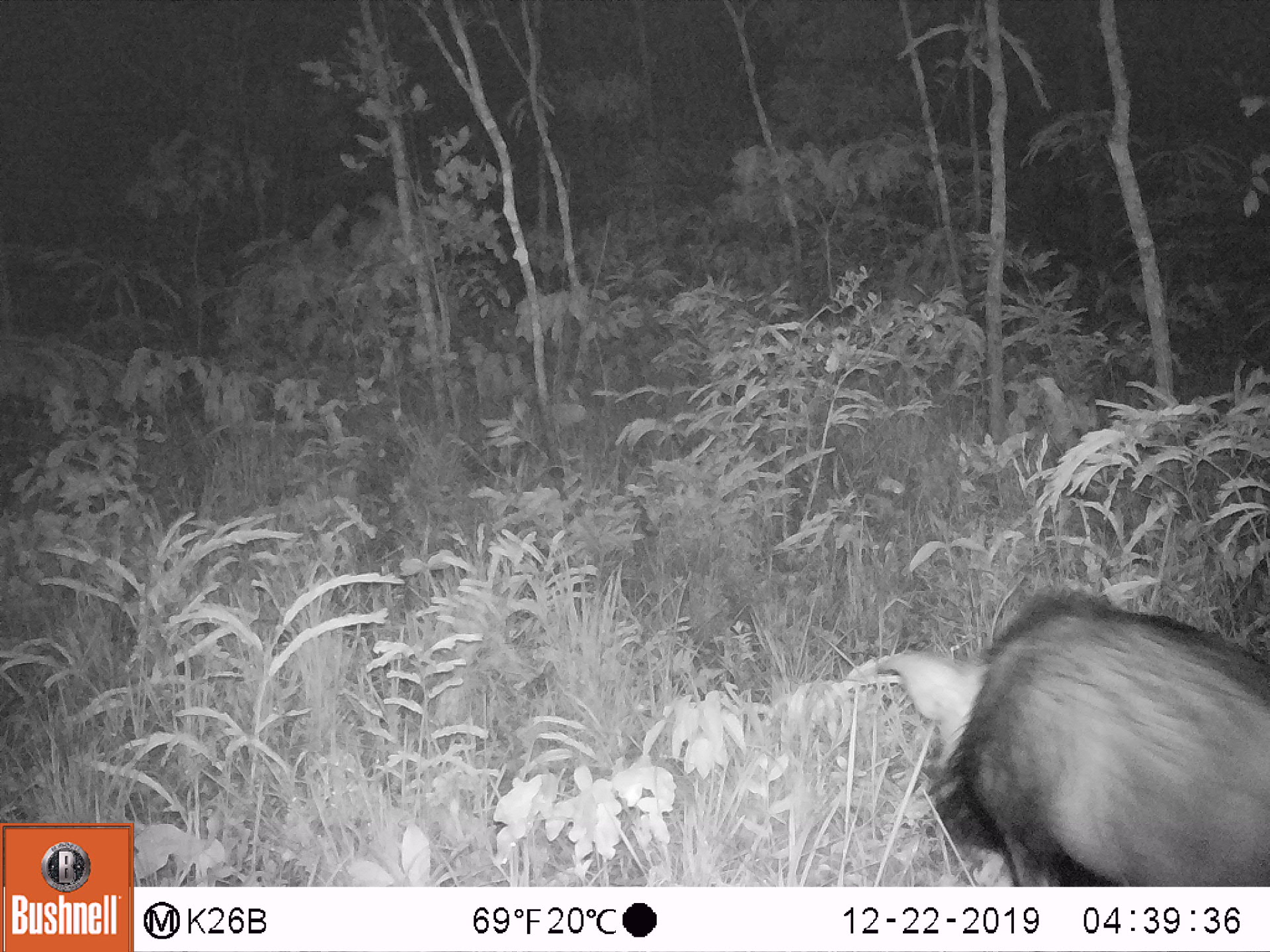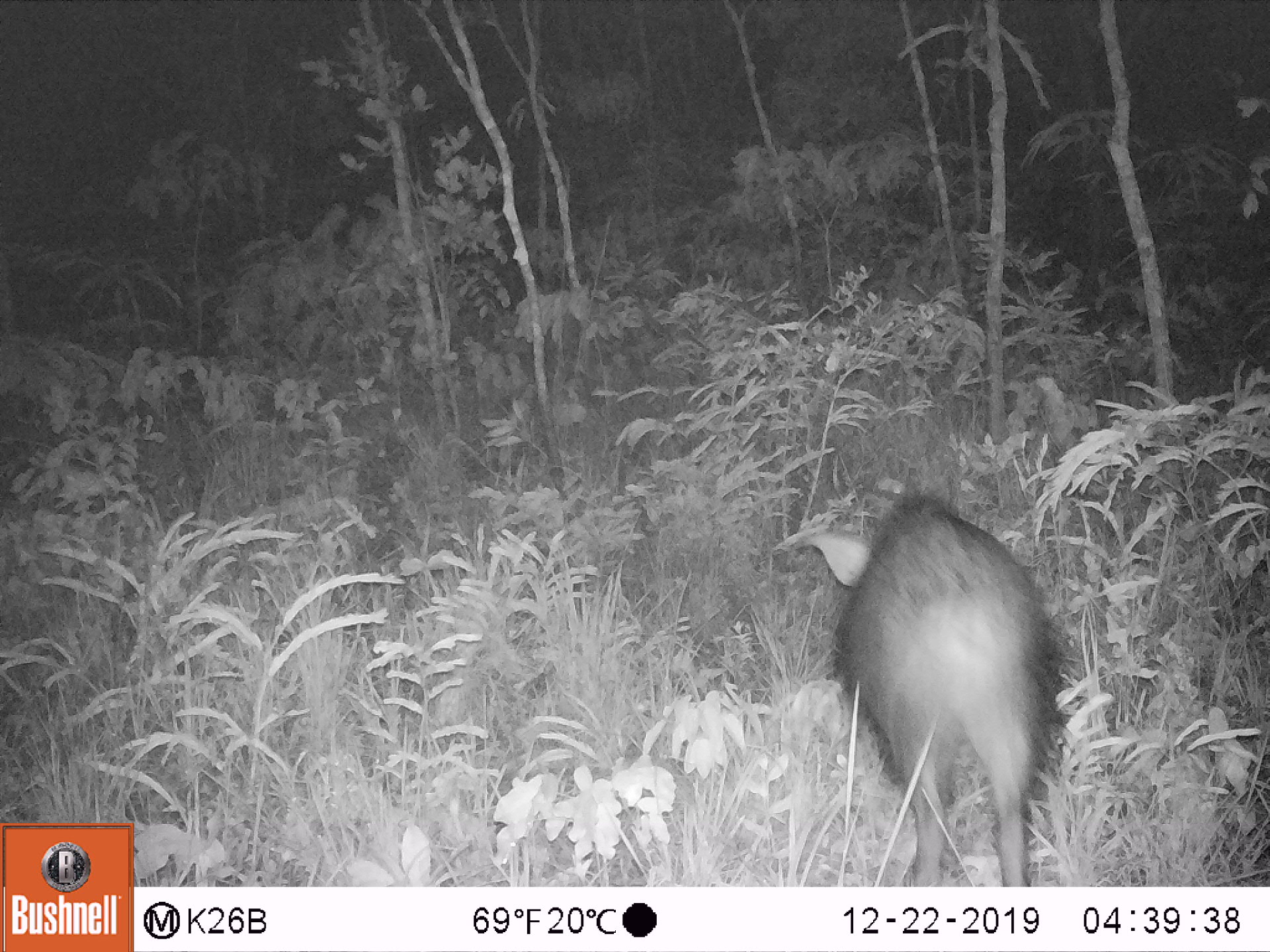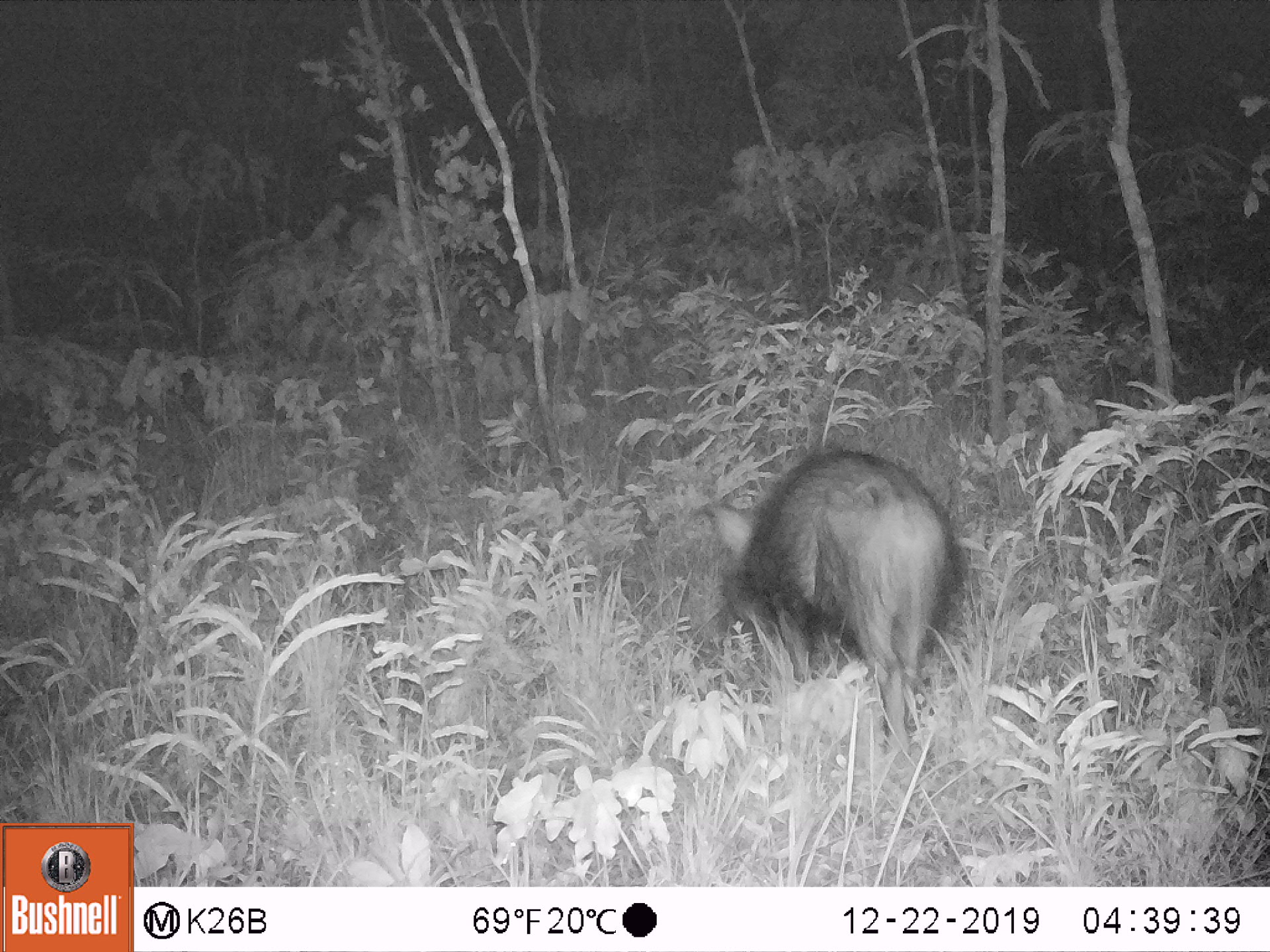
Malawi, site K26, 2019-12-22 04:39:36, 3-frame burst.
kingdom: Animalia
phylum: Chordata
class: Mammalia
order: Artiodactyla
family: Suidae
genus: Potamochoerus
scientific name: Potamochoerus larvatus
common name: bushpig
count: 1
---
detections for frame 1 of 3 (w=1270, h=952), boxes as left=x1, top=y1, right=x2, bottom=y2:
bushpig: left=852, top=581, right=1267, bottom=886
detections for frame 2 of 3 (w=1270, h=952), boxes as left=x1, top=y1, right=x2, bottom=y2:
bushpig: left=780, top=490, right=1061, bottom=886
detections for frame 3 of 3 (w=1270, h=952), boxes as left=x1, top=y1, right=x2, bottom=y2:
bushpig: left=699, top=438, right=952, bottom=760